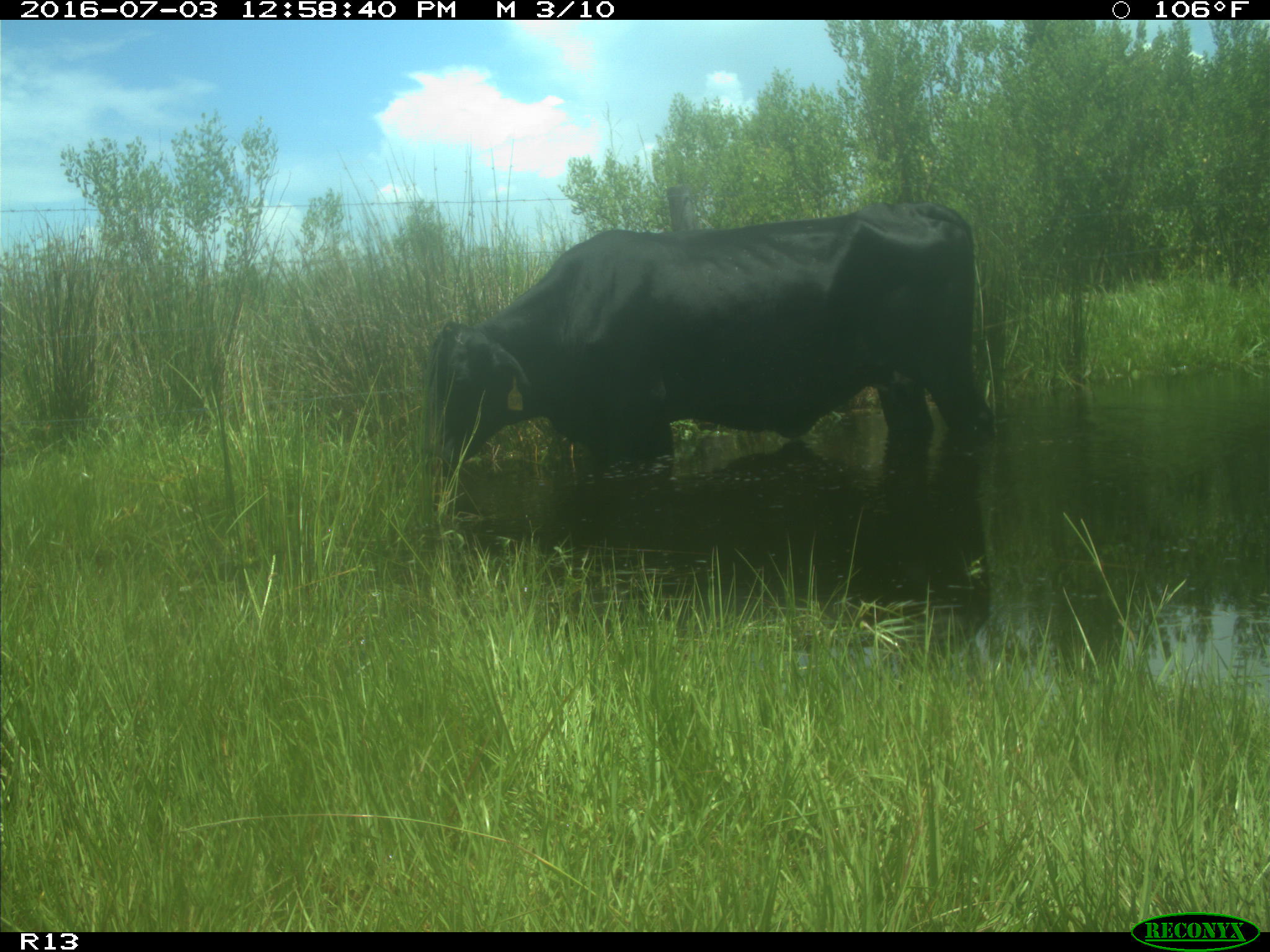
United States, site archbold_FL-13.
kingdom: Animalia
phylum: Chordata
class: Mammalia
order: Artiodactyla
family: Bovidae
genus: Bos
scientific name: Bos taurus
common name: domestic cow